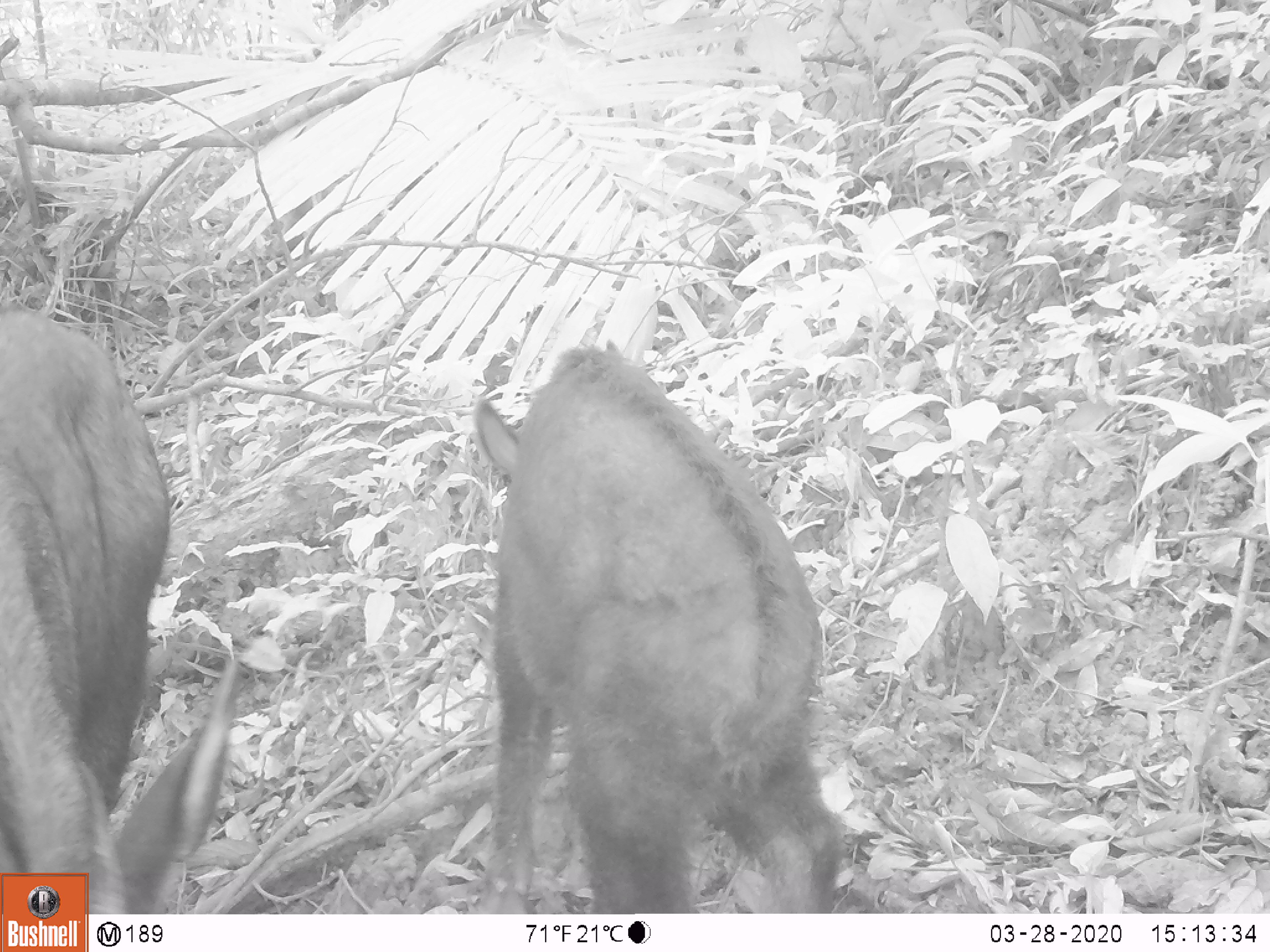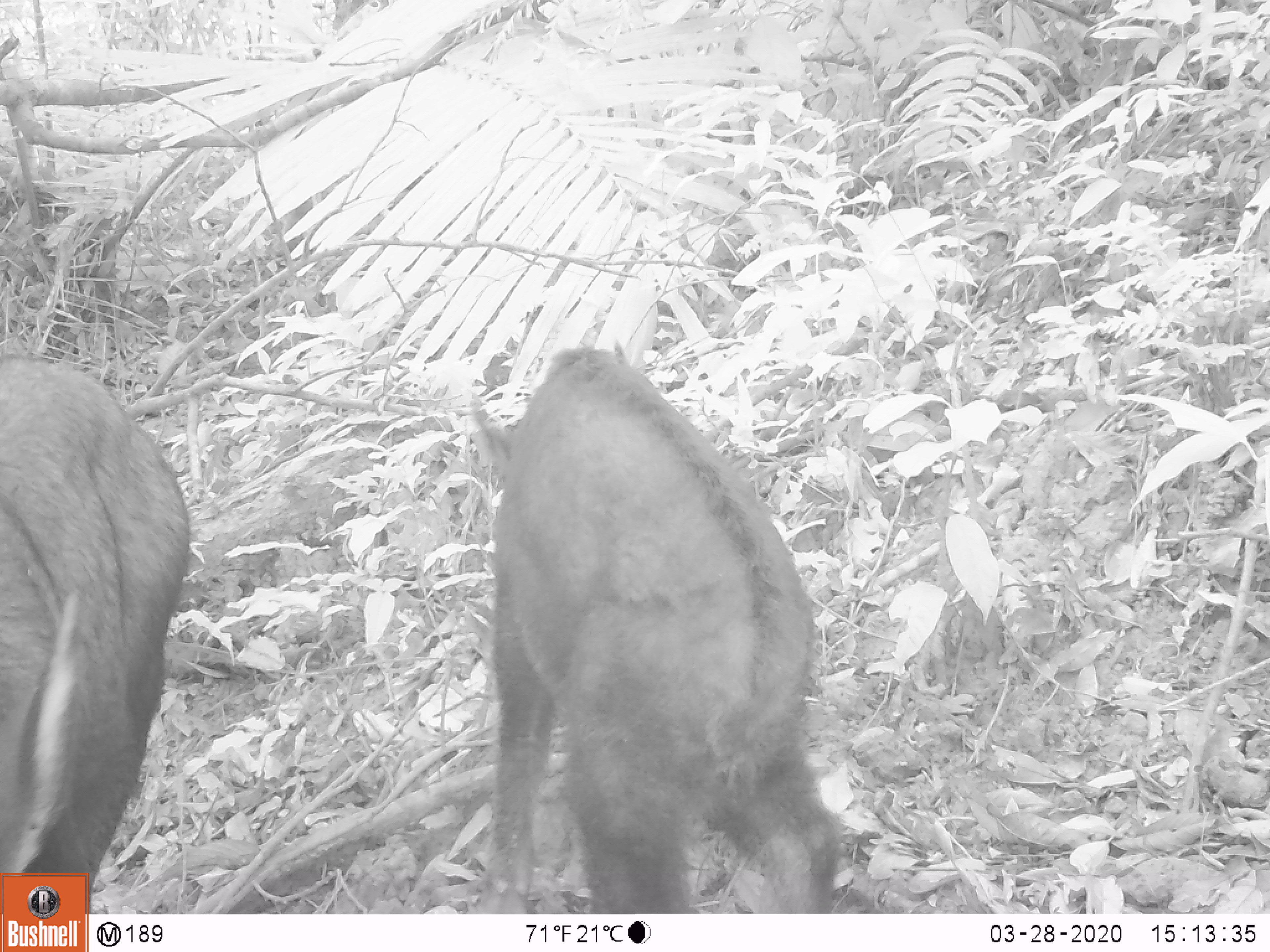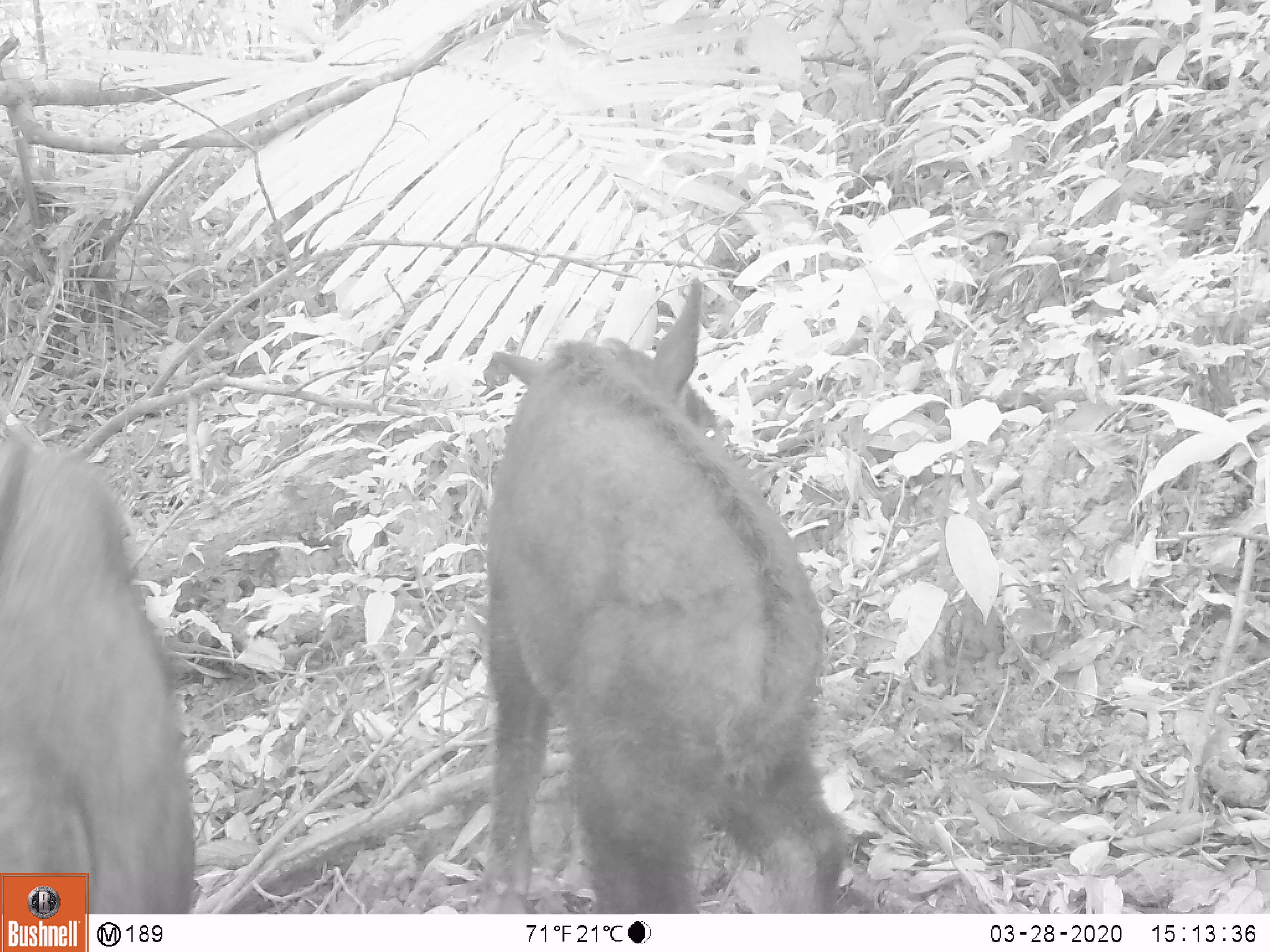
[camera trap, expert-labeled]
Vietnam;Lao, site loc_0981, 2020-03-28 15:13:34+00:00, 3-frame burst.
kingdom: Animalia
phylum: Chordata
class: Mammalia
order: Artiodactyla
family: Bovidae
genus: Capricornis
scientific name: Capricornis sumatraensis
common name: chinese serow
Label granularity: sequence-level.